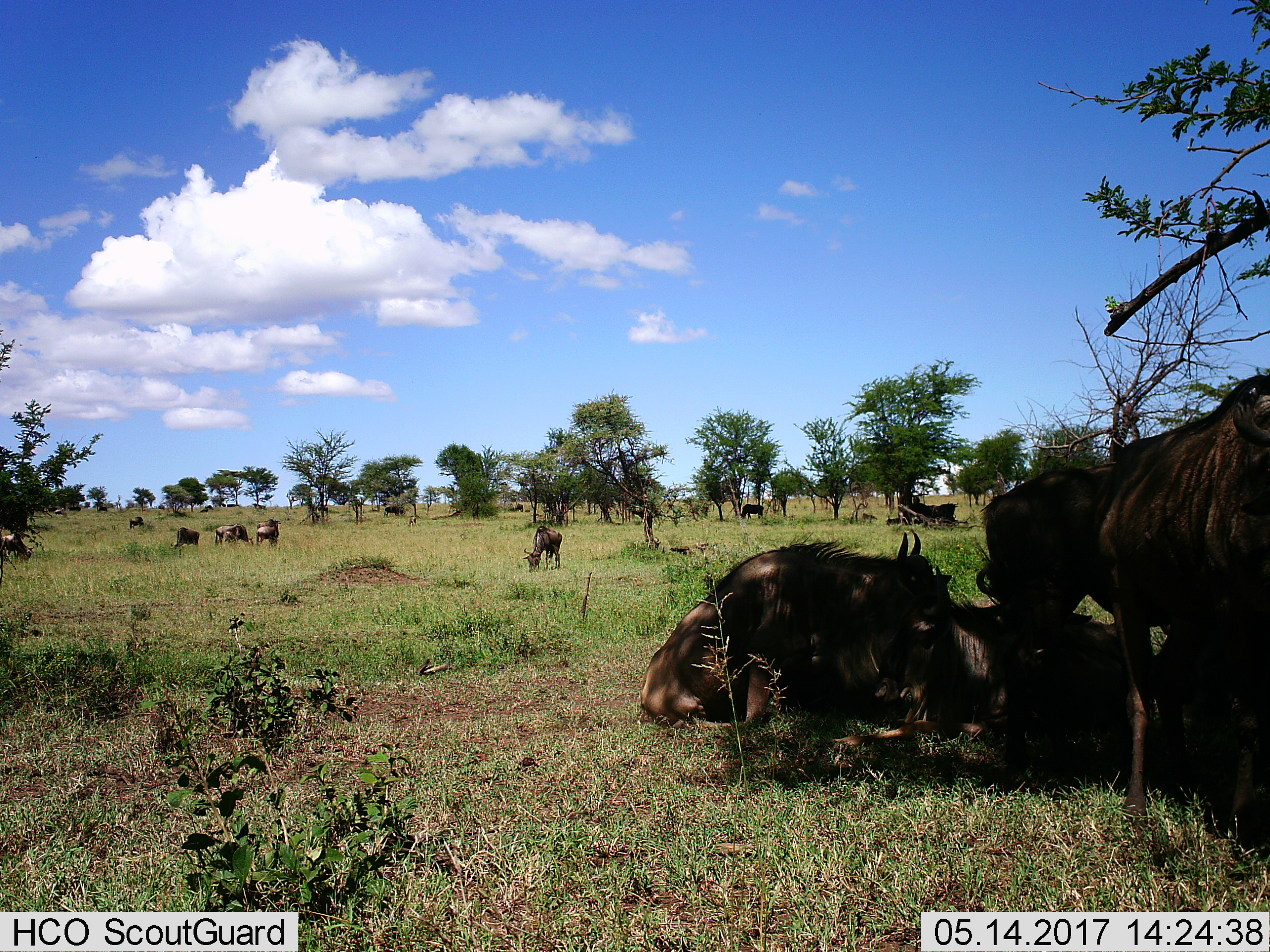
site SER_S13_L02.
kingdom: Animalia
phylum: Chordata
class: Mammalia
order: Artiodactyla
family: Bovidae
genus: Connochaetes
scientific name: Connochaetes taurinus taurinus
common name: blue wildebeest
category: wildebeestblue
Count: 11-50.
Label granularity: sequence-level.